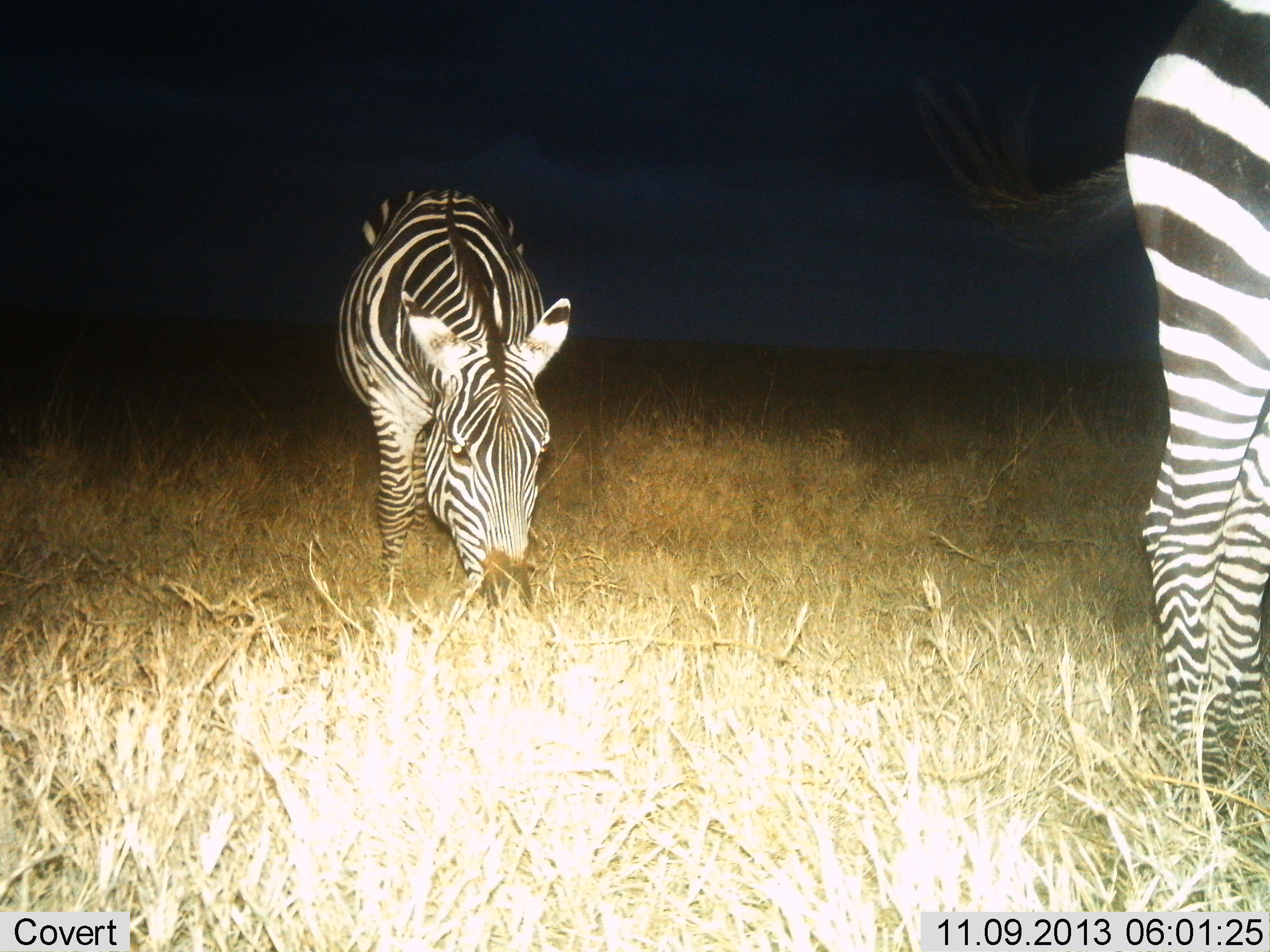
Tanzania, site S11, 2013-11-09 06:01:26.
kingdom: Animalia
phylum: Chordata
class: Mammalia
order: Perissodactyla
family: Equidae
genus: Equus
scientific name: Equus quagga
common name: plains zebra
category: zebra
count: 2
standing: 39%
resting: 0%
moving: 9%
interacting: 0%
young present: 0%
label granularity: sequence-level